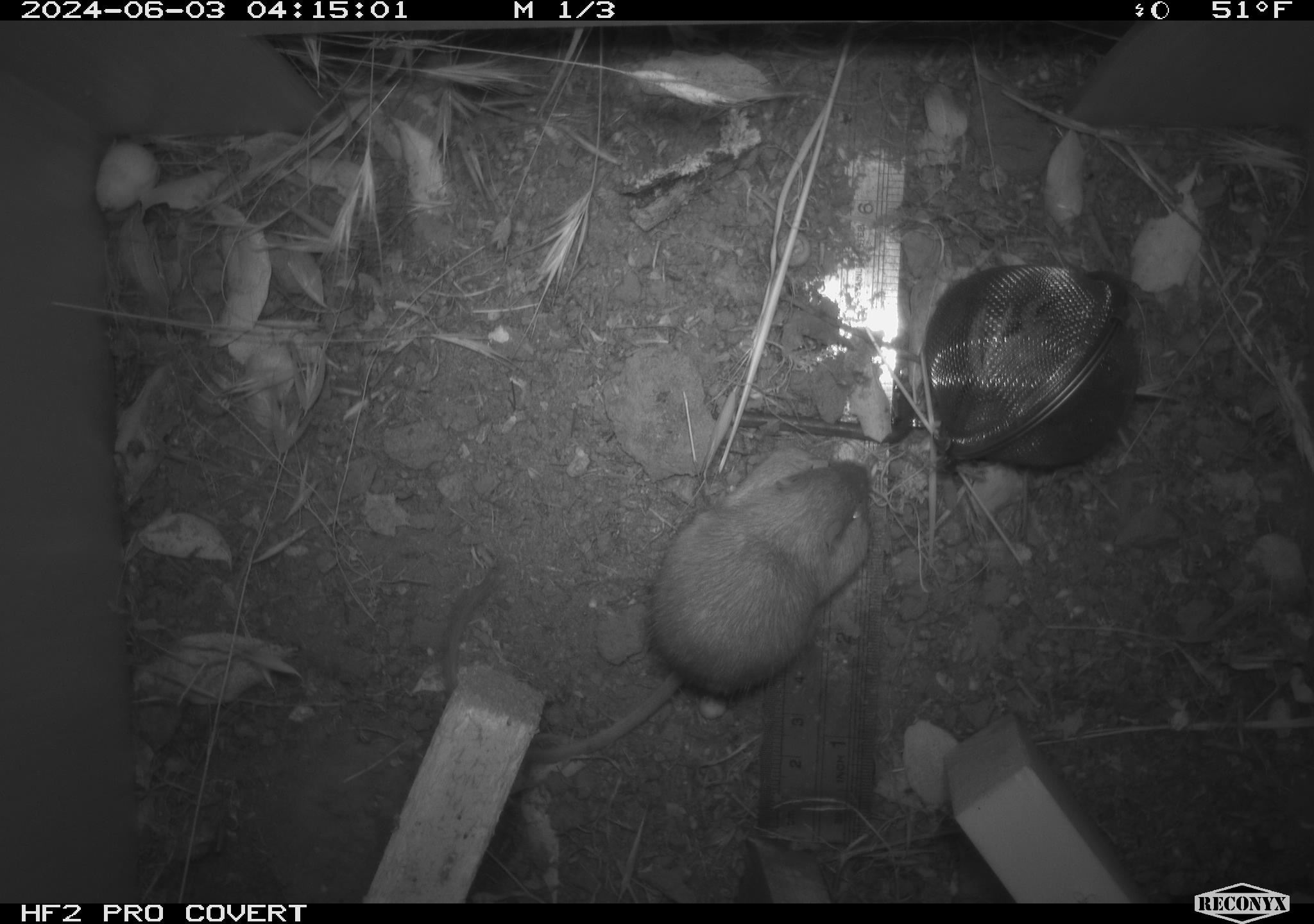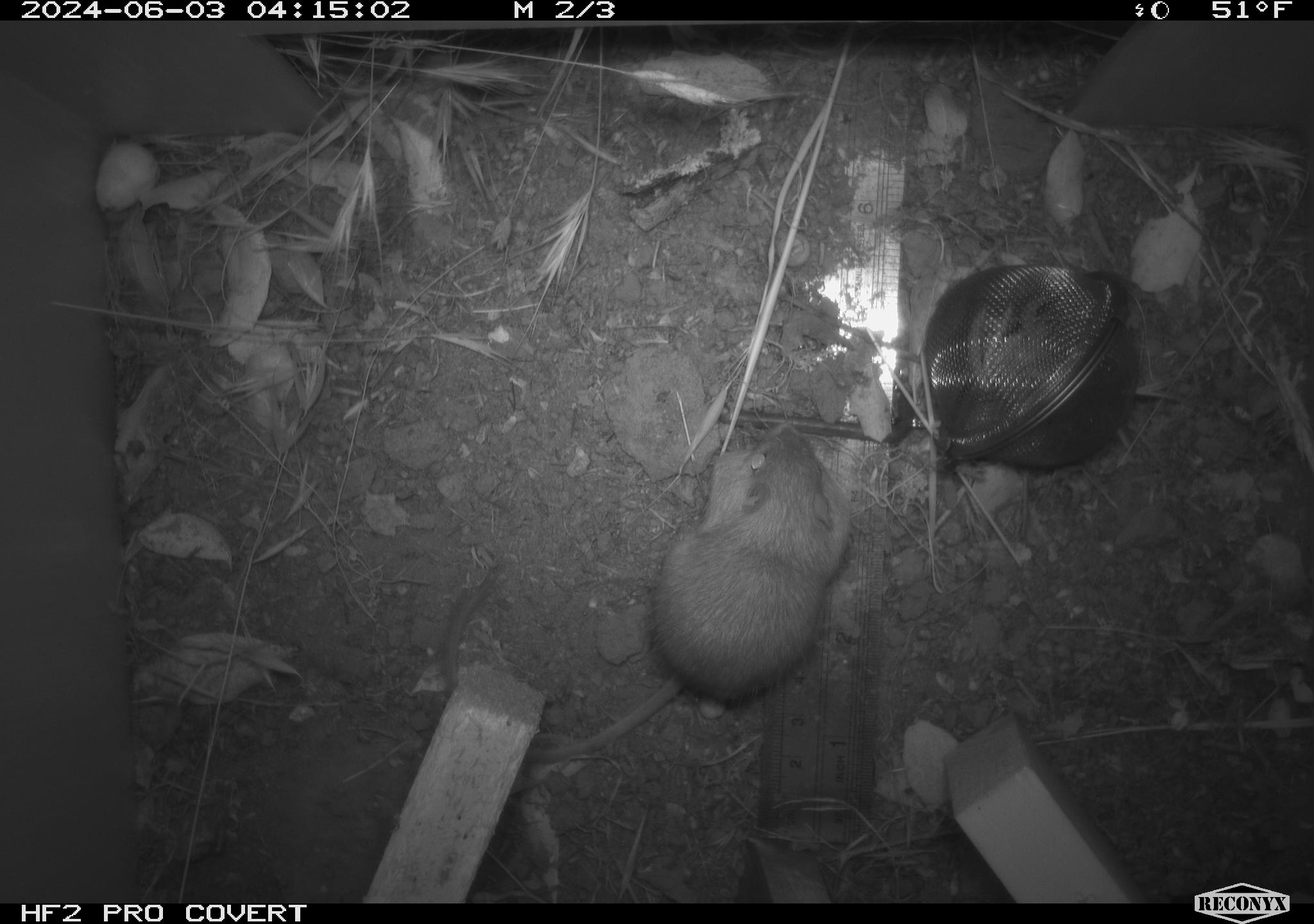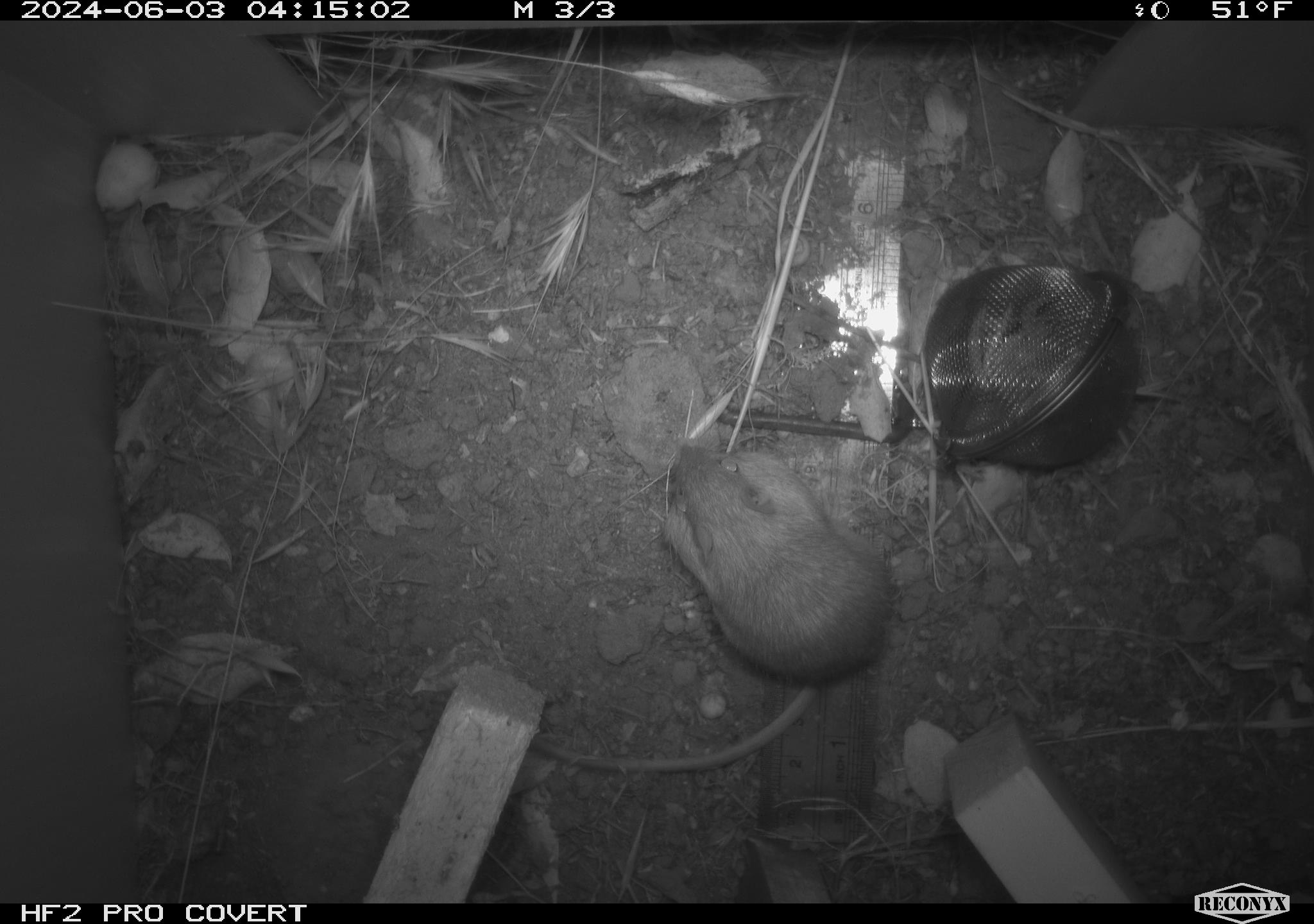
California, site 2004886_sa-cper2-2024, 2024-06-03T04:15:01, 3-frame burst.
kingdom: Animalia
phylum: Chordata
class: Mammalia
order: Rodentia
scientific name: Rodentia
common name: rodent